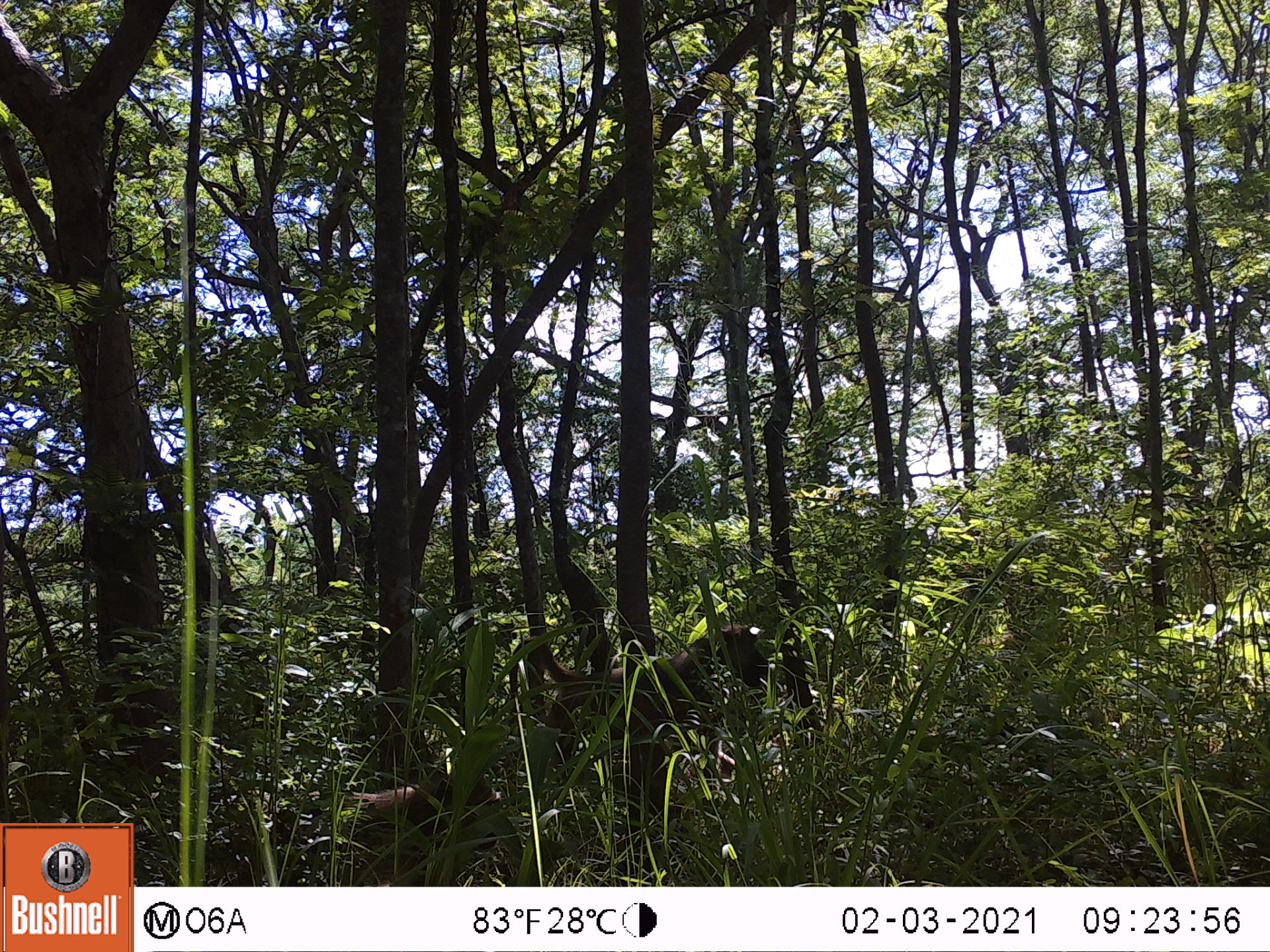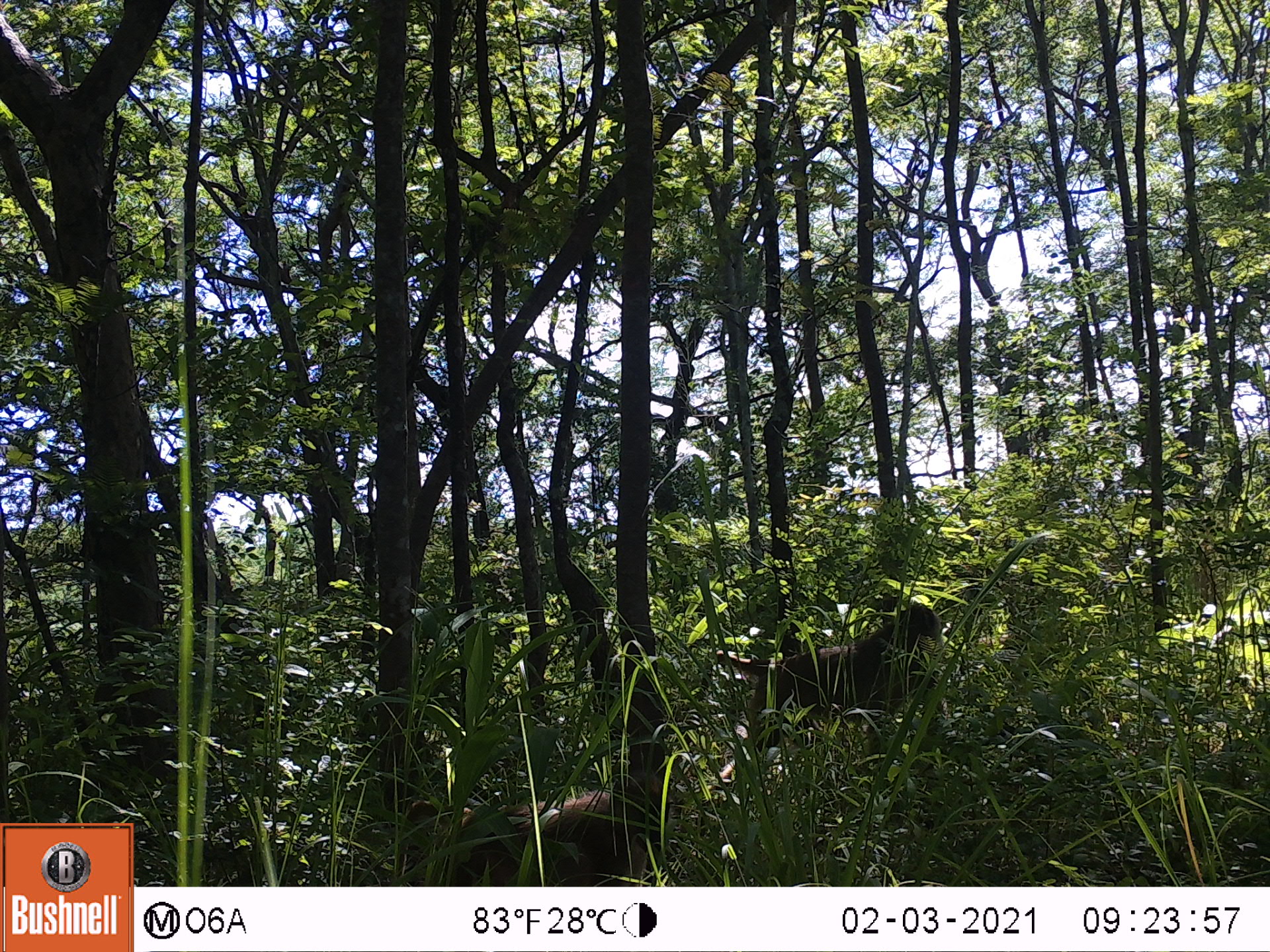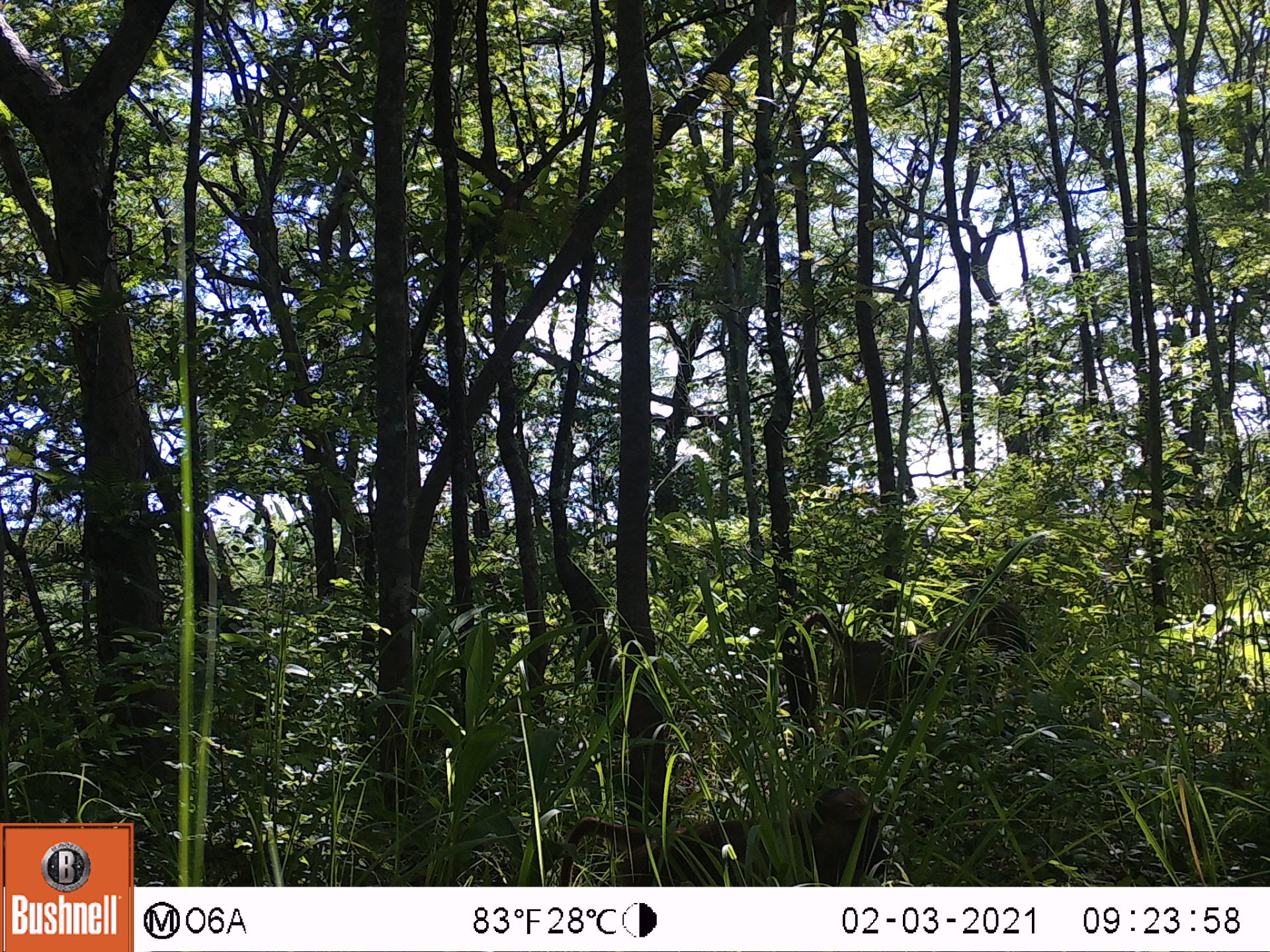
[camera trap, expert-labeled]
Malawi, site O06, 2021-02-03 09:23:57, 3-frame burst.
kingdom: Animalia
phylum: Chordata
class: Mammalia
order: Primates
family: Cercopithecidae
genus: Papio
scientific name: Papio cynocephalus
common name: yellow baboon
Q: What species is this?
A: Yellow baboon (Papio cynocephalus).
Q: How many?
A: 2.